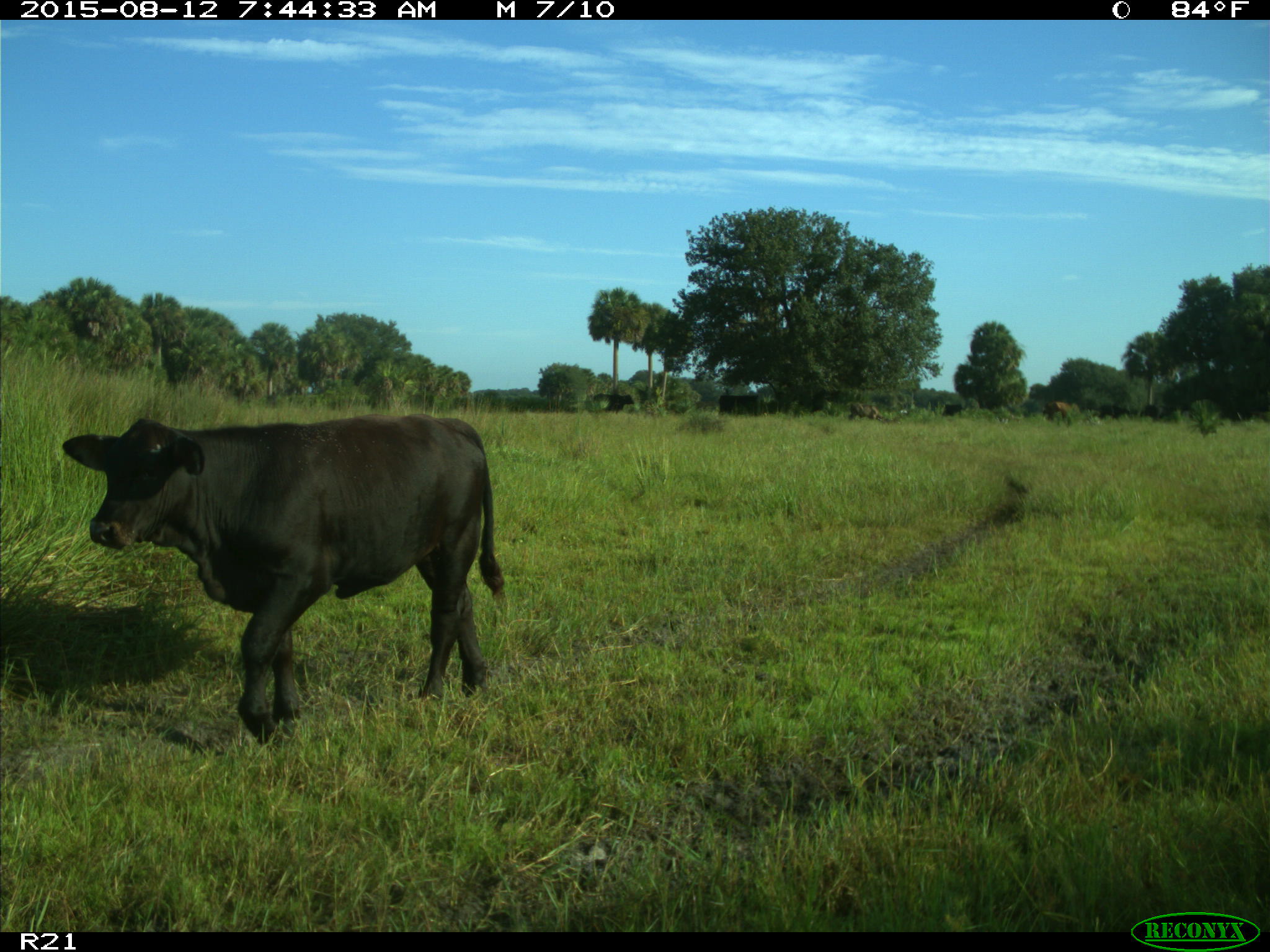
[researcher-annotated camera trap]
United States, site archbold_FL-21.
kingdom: Animalia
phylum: Chordata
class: Mammalia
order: Artiodactyla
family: Bovidae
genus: Bos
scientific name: Bos taurus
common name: domestic cow